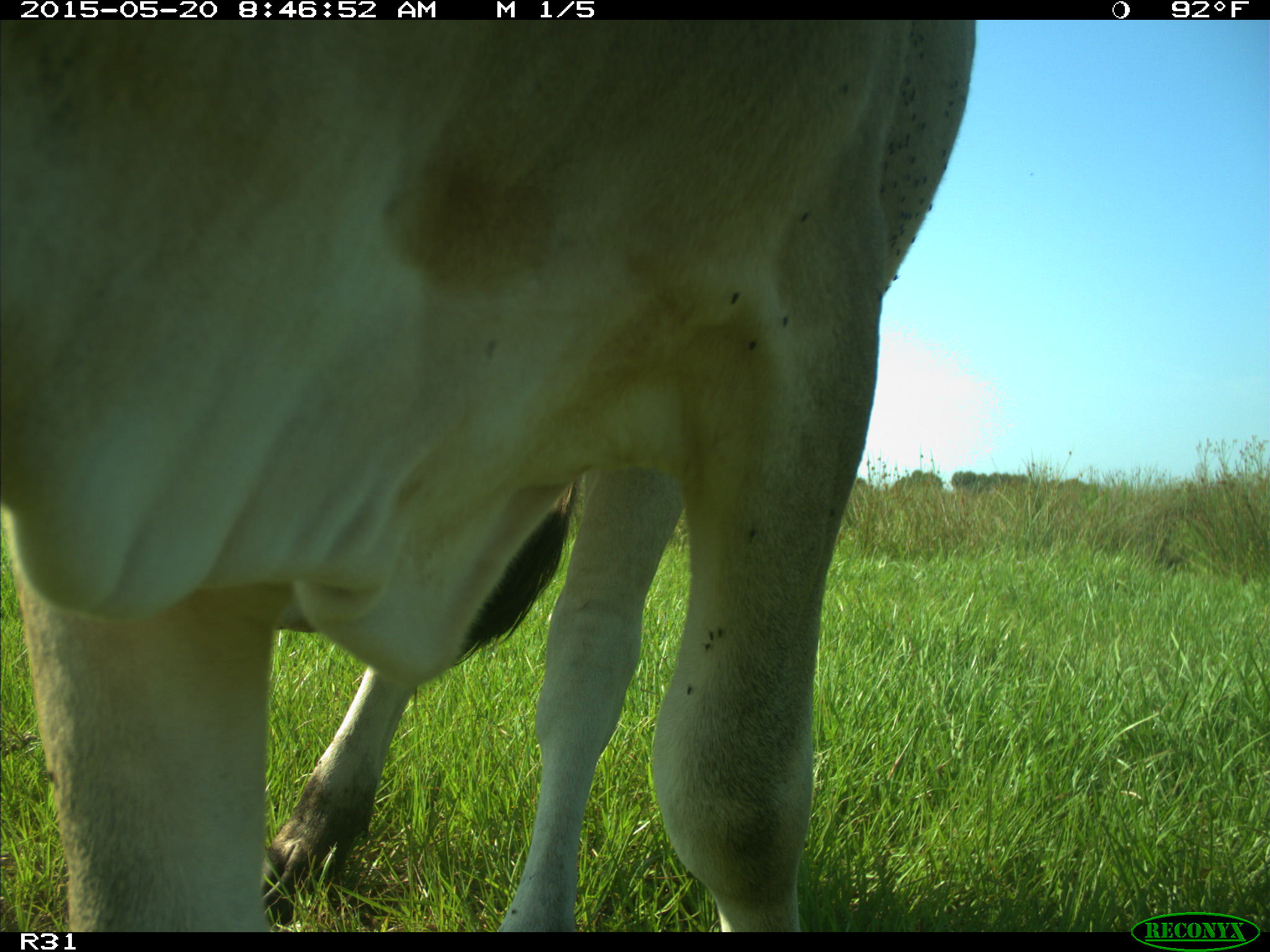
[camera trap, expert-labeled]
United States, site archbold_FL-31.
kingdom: Animalia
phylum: Chordata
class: Mammalia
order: Artiodactyla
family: Bovidae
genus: Bos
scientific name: Bos taurus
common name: domestic cow